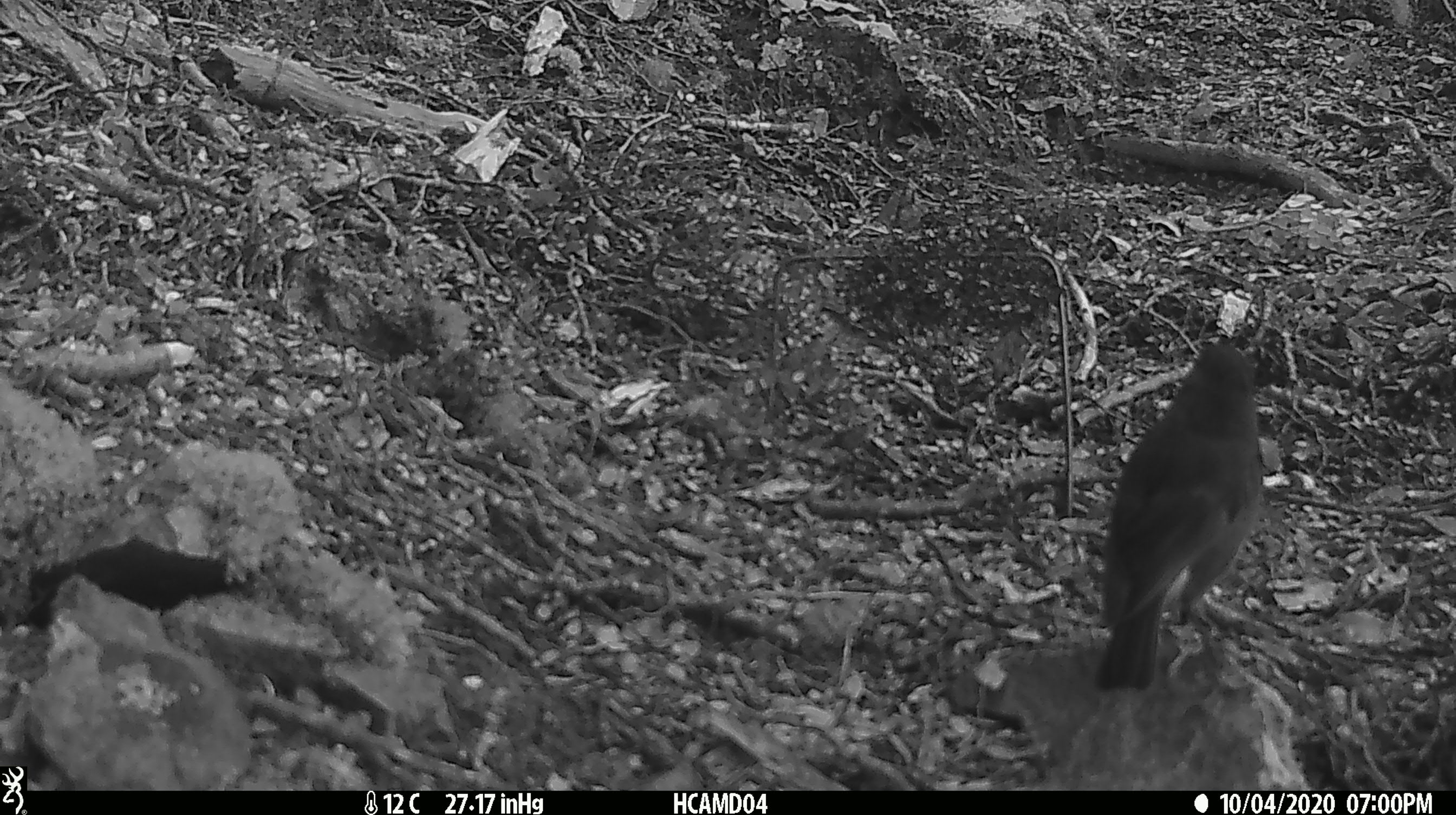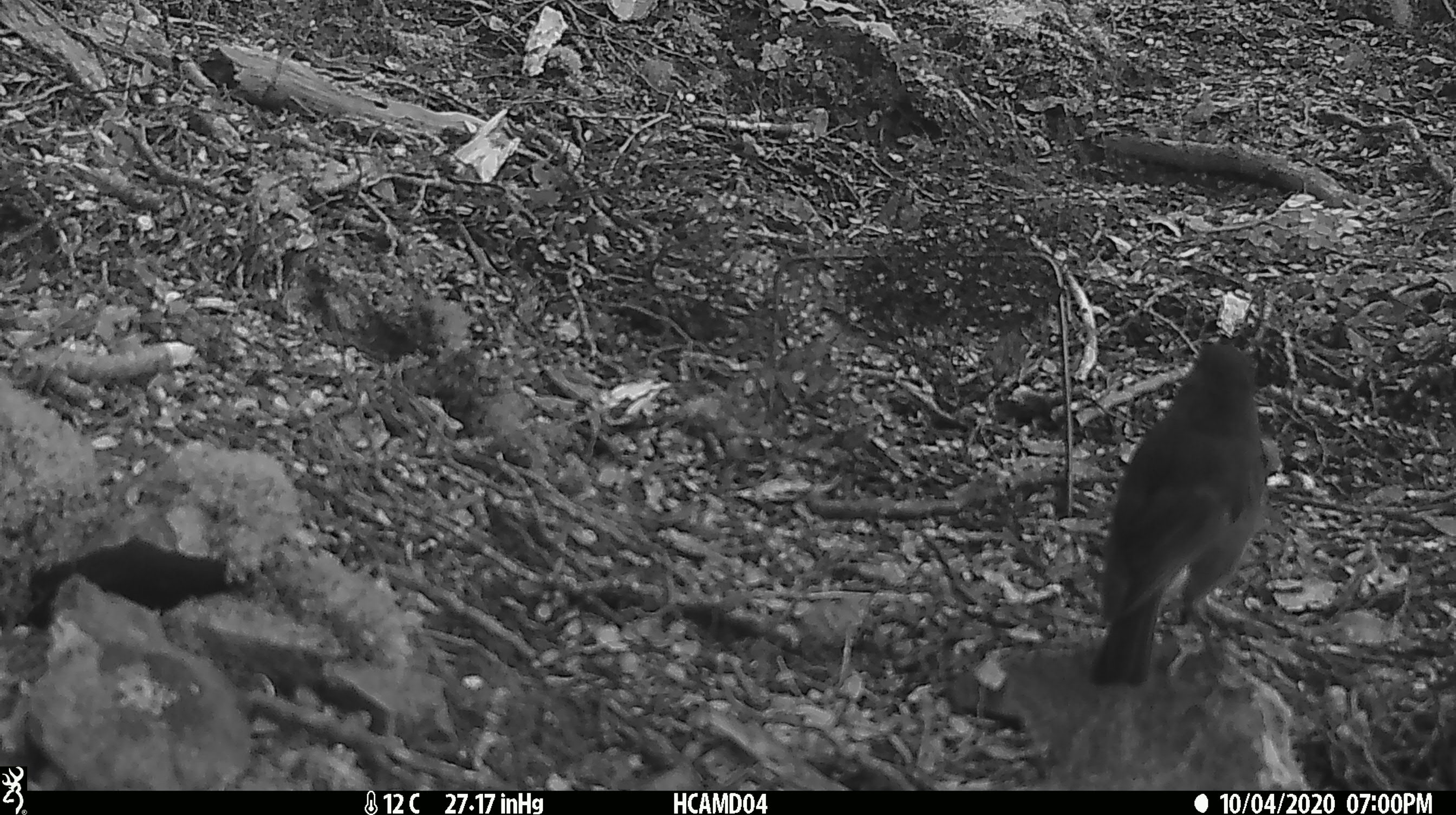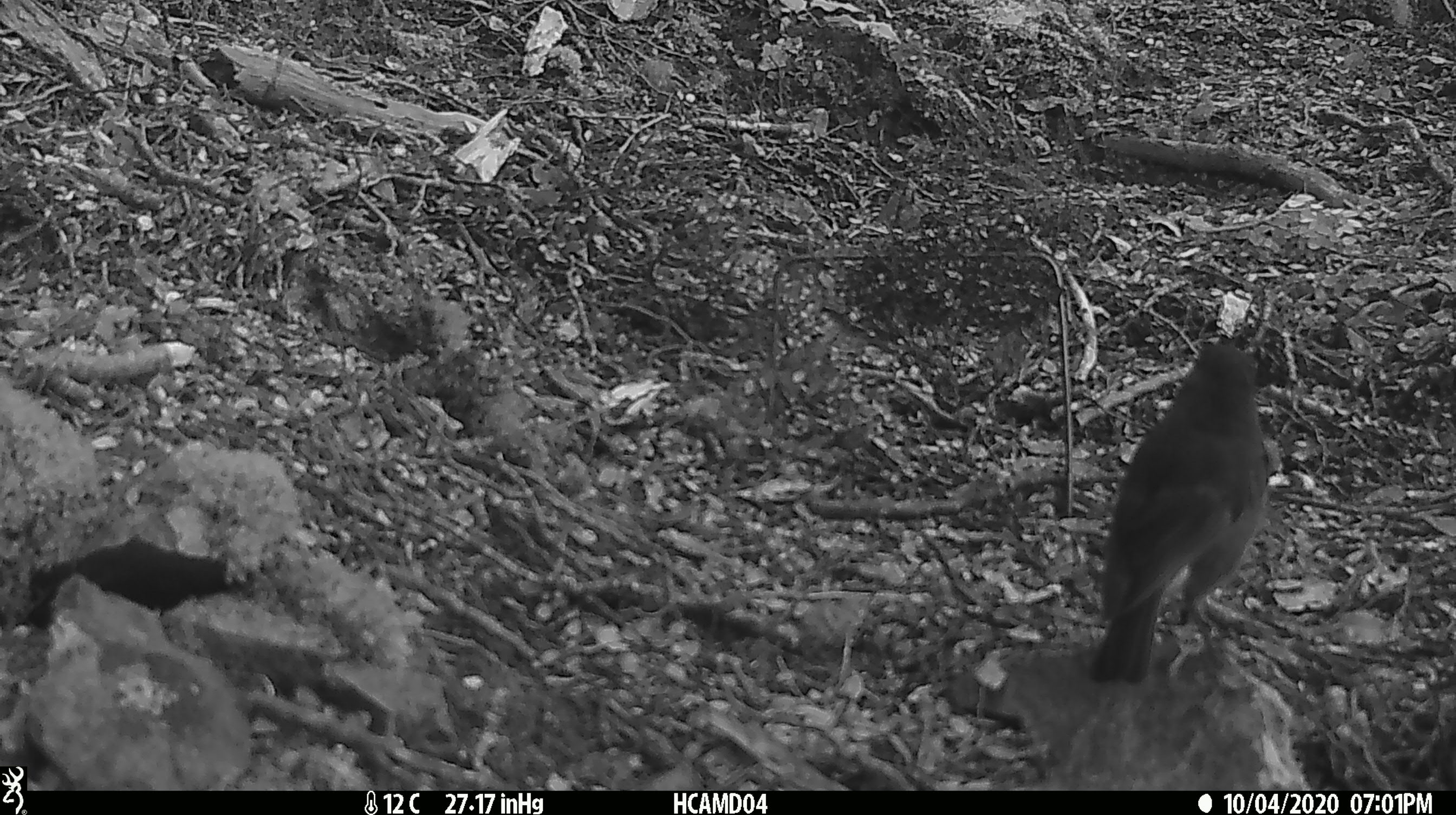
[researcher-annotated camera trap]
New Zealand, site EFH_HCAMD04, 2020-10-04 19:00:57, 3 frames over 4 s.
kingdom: Animalia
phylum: Chordata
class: Aves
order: Passeriformes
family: Petroicidae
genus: Petroica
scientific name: Petroica australis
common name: new zealand robin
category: robin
Robin (new zealand robin) (Petroica australis).